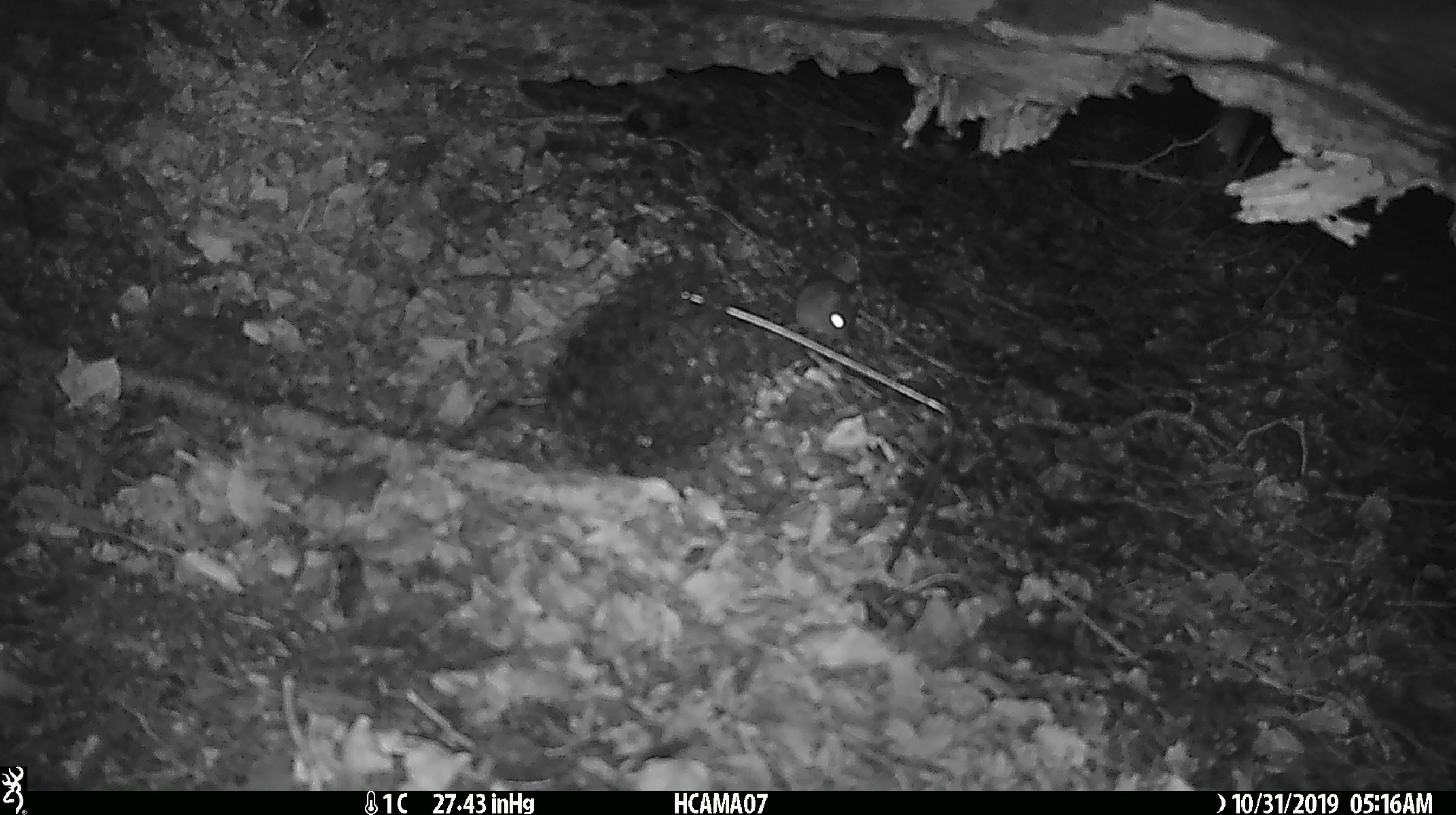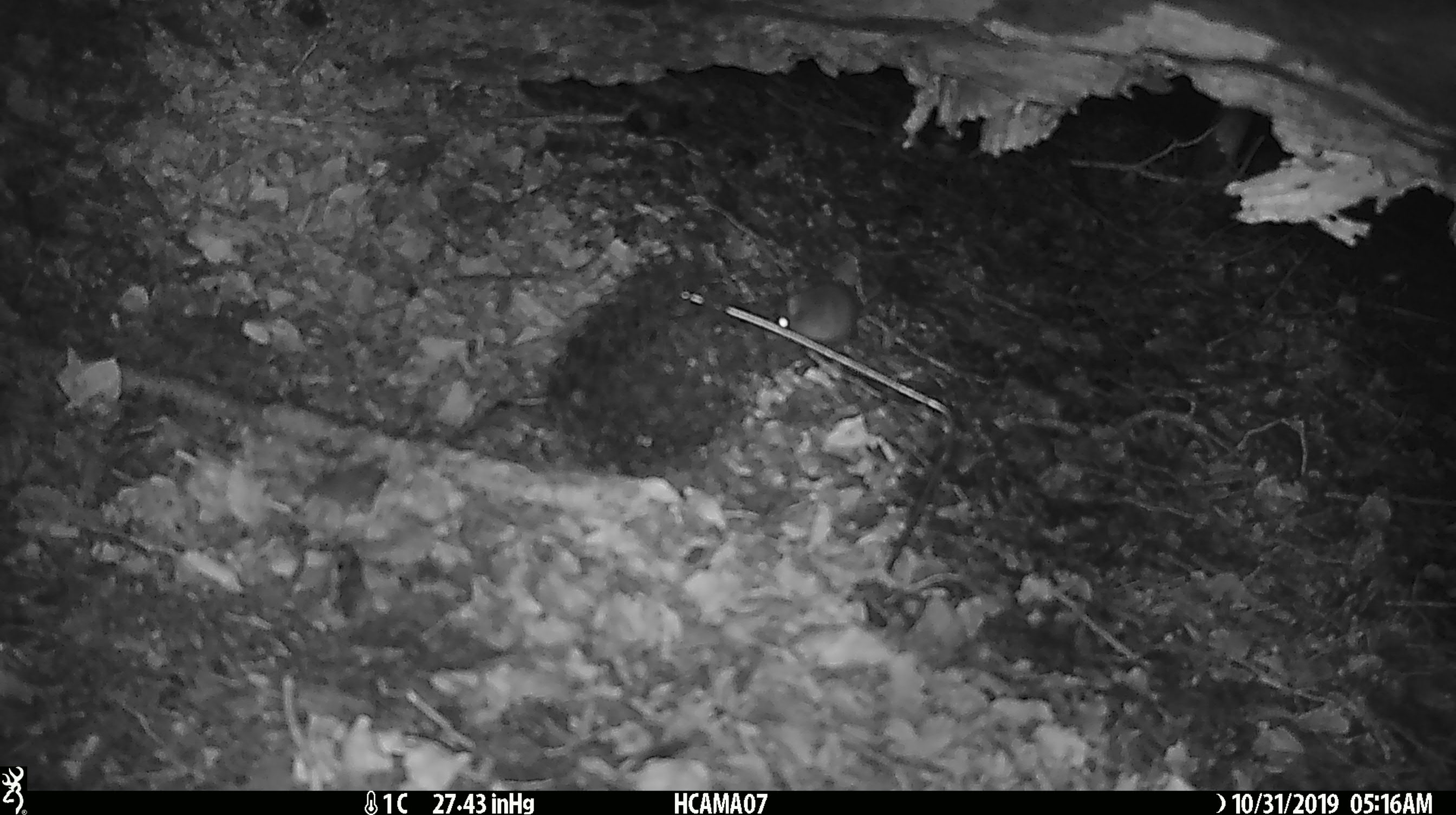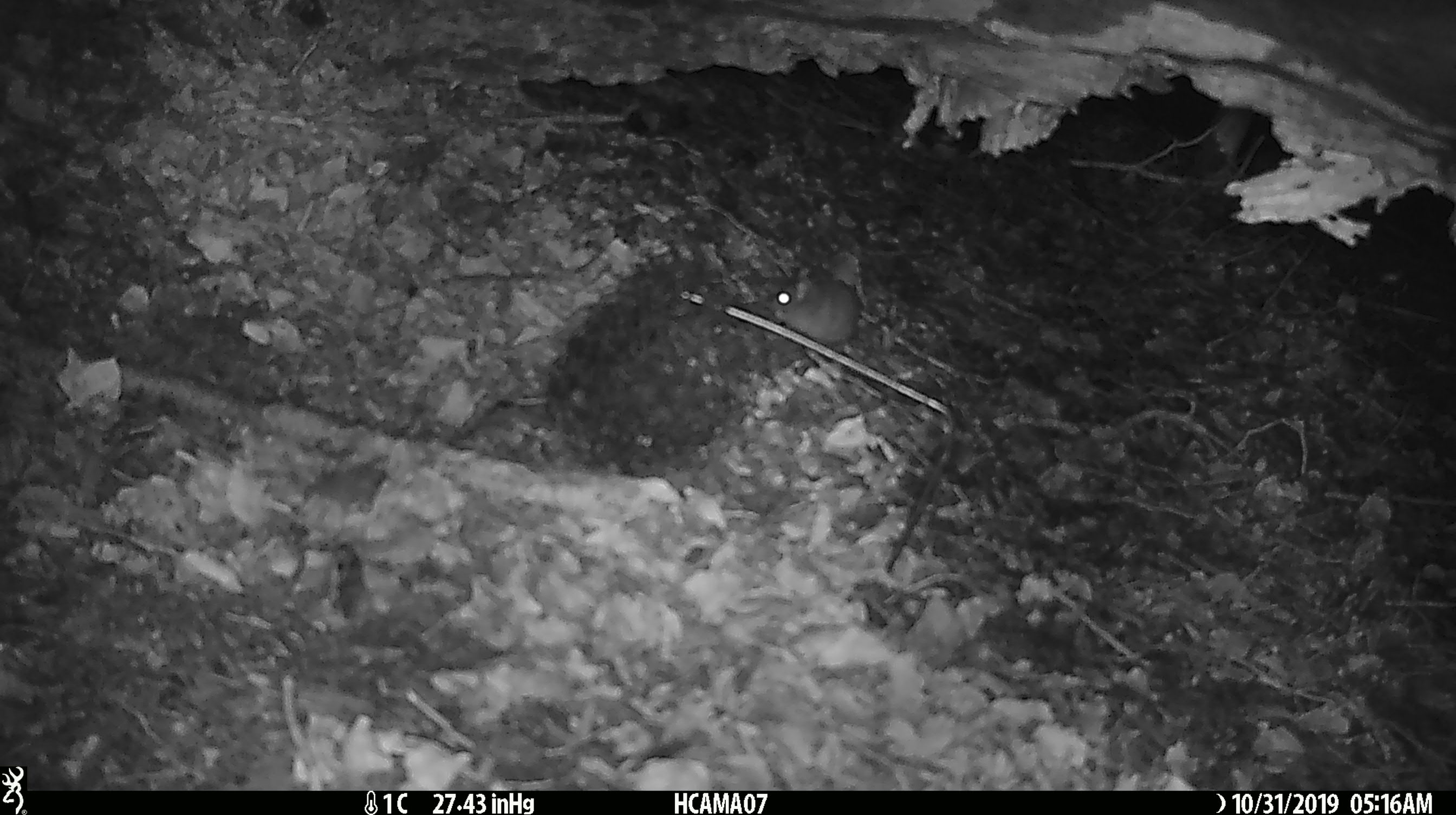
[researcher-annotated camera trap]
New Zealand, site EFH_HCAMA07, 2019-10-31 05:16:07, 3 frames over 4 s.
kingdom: Animalia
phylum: Chordata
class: Mammalia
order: Rodentia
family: Muridae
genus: Mus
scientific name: Mus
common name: mouse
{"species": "mouse (Mus)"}